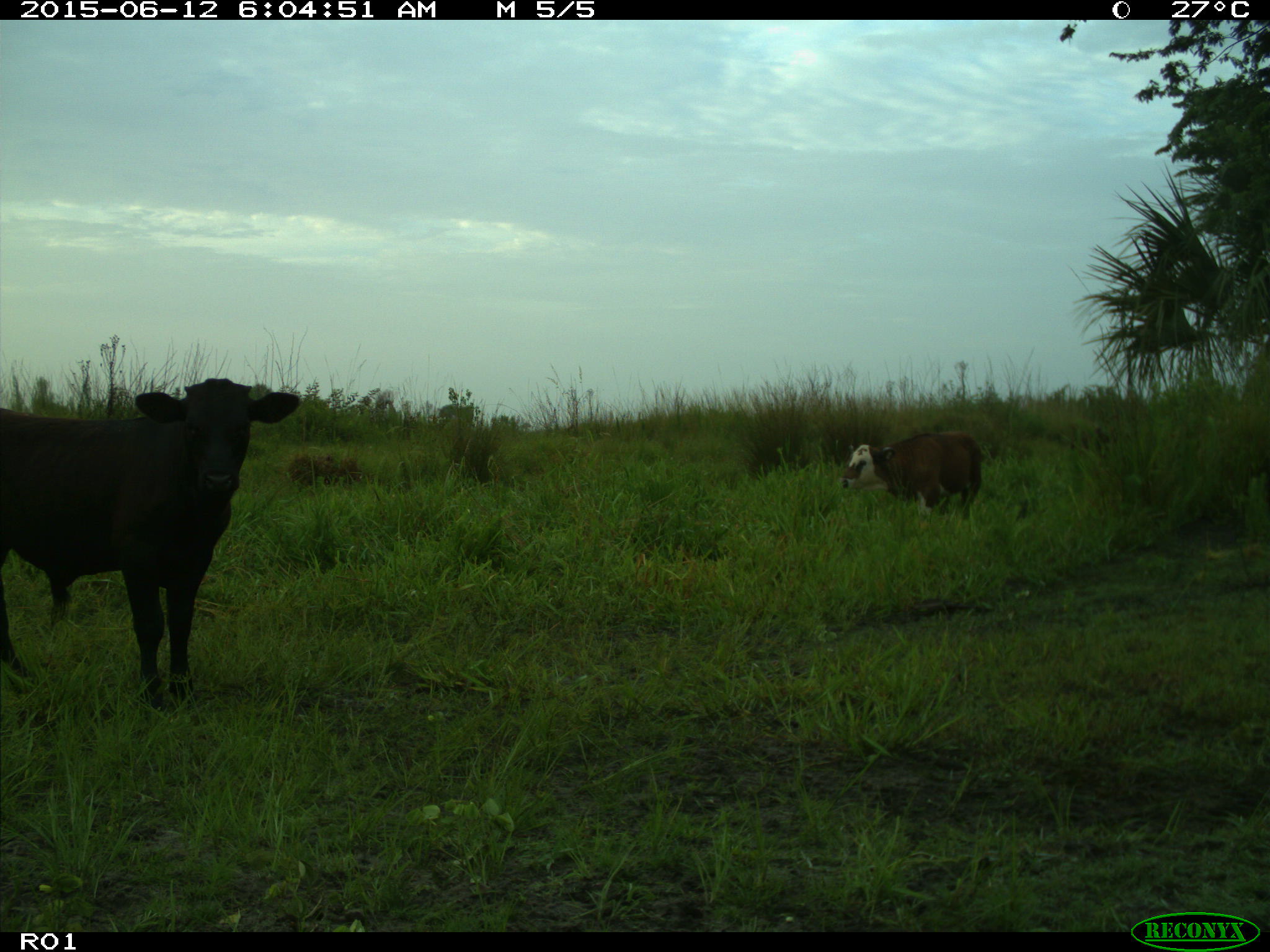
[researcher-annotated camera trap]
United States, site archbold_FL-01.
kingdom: Animalia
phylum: Chordata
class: Mammalia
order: Artiodactyla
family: Bovidae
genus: Bos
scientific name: Bos taurus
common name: domestic cow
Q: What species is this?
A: Bos taurus (domestic cow).